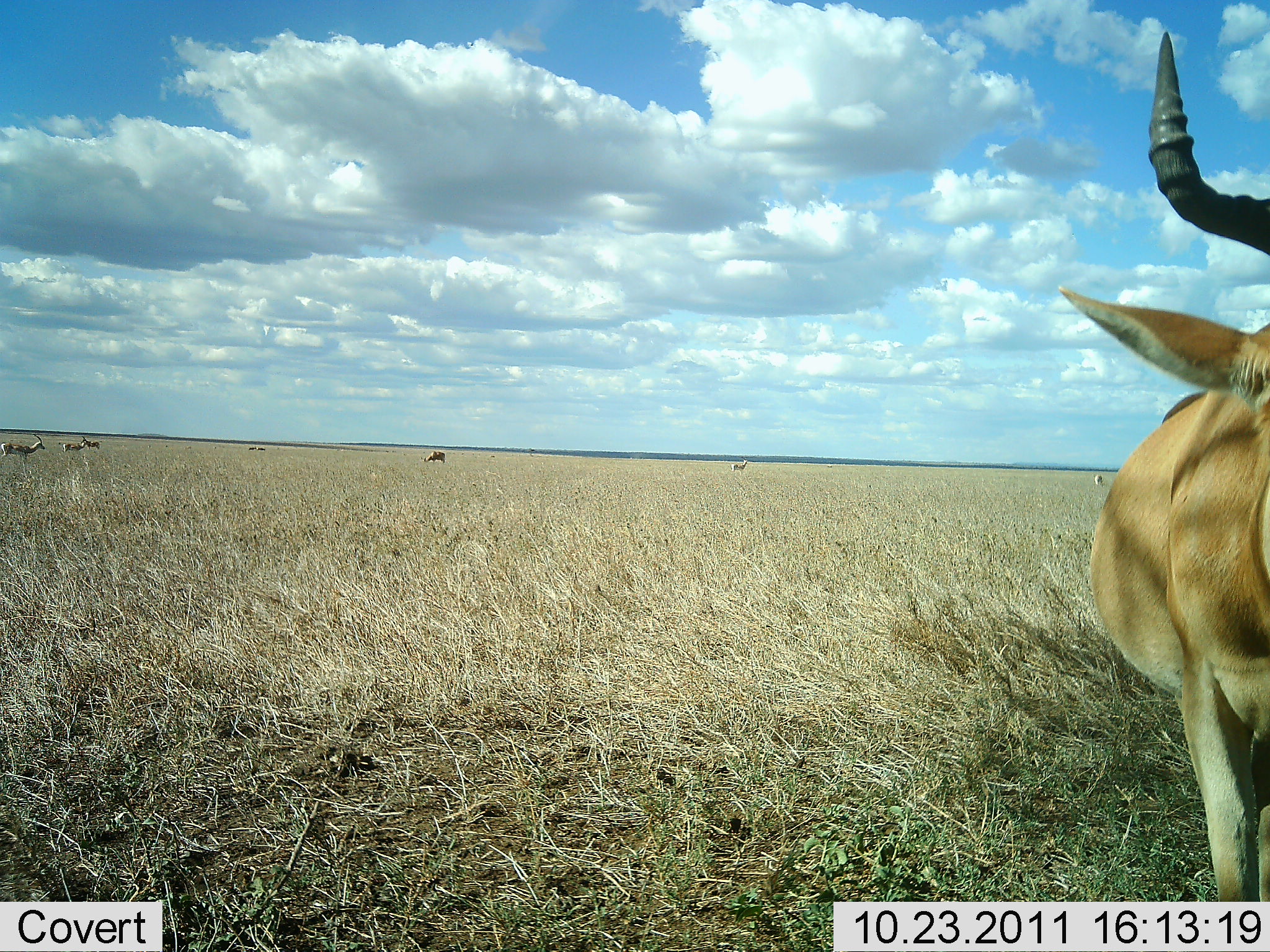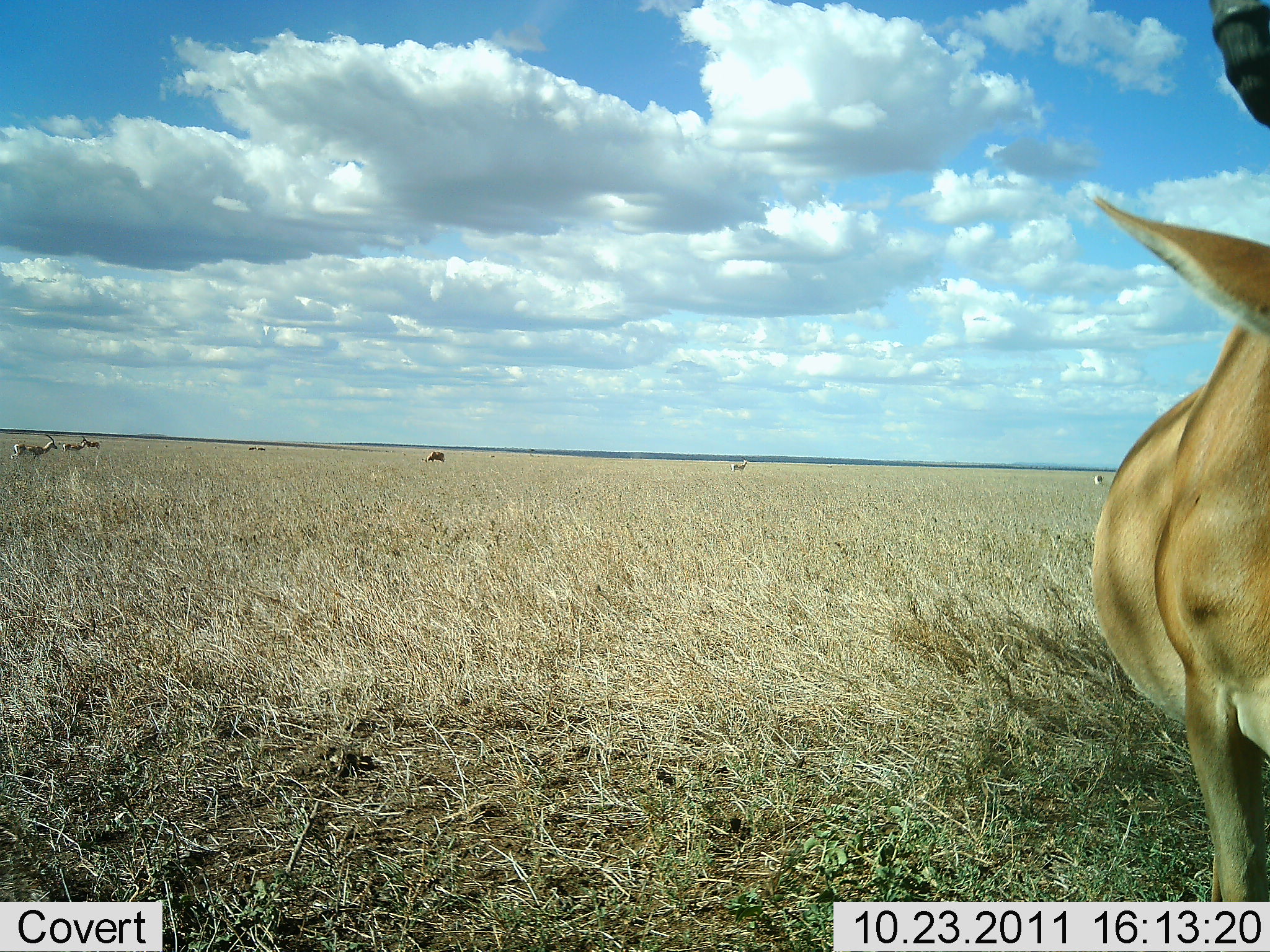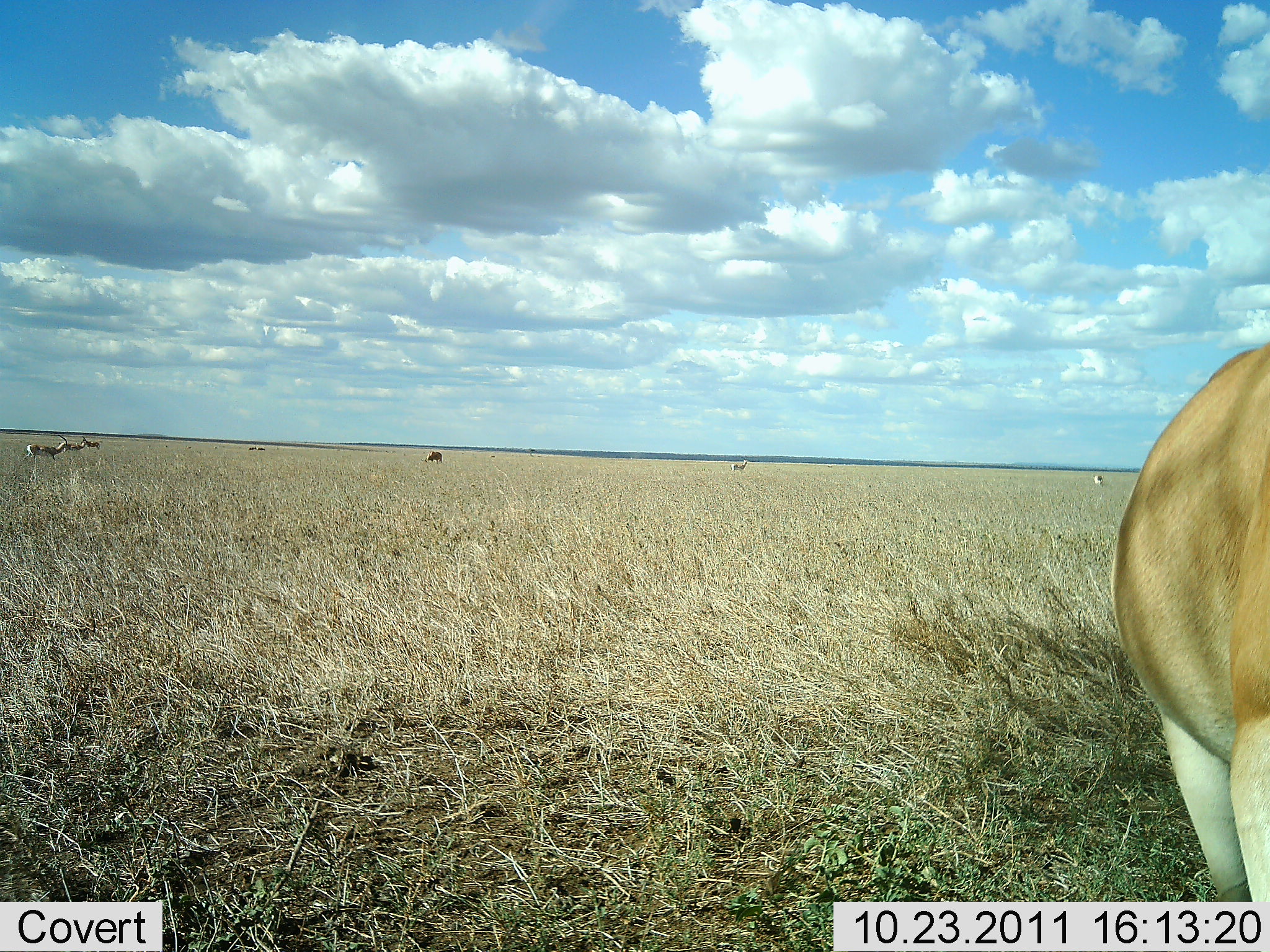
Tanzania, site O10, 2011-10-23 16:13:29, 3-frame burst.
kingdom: Animalia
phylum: Chordata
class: Mammalia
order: Artiodactyla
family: Bovidae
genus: Alcelaphus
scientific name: Alcelaphus buselaphus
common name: hartebeest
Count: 7.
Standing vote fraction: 60%.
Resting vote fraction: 0%.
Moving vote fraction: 50%.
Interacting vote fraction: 0%.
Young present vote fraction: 0%.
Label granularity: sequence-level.